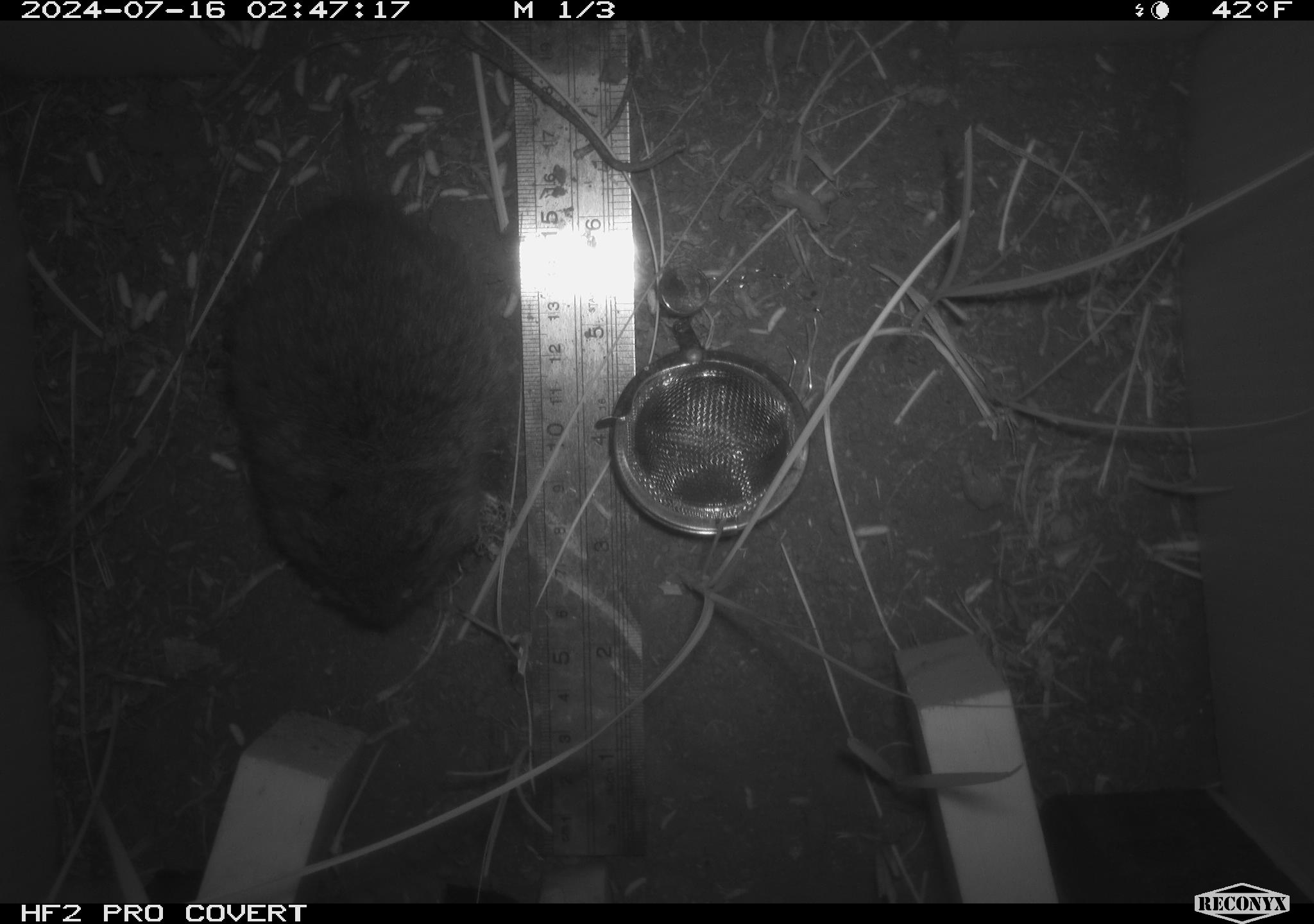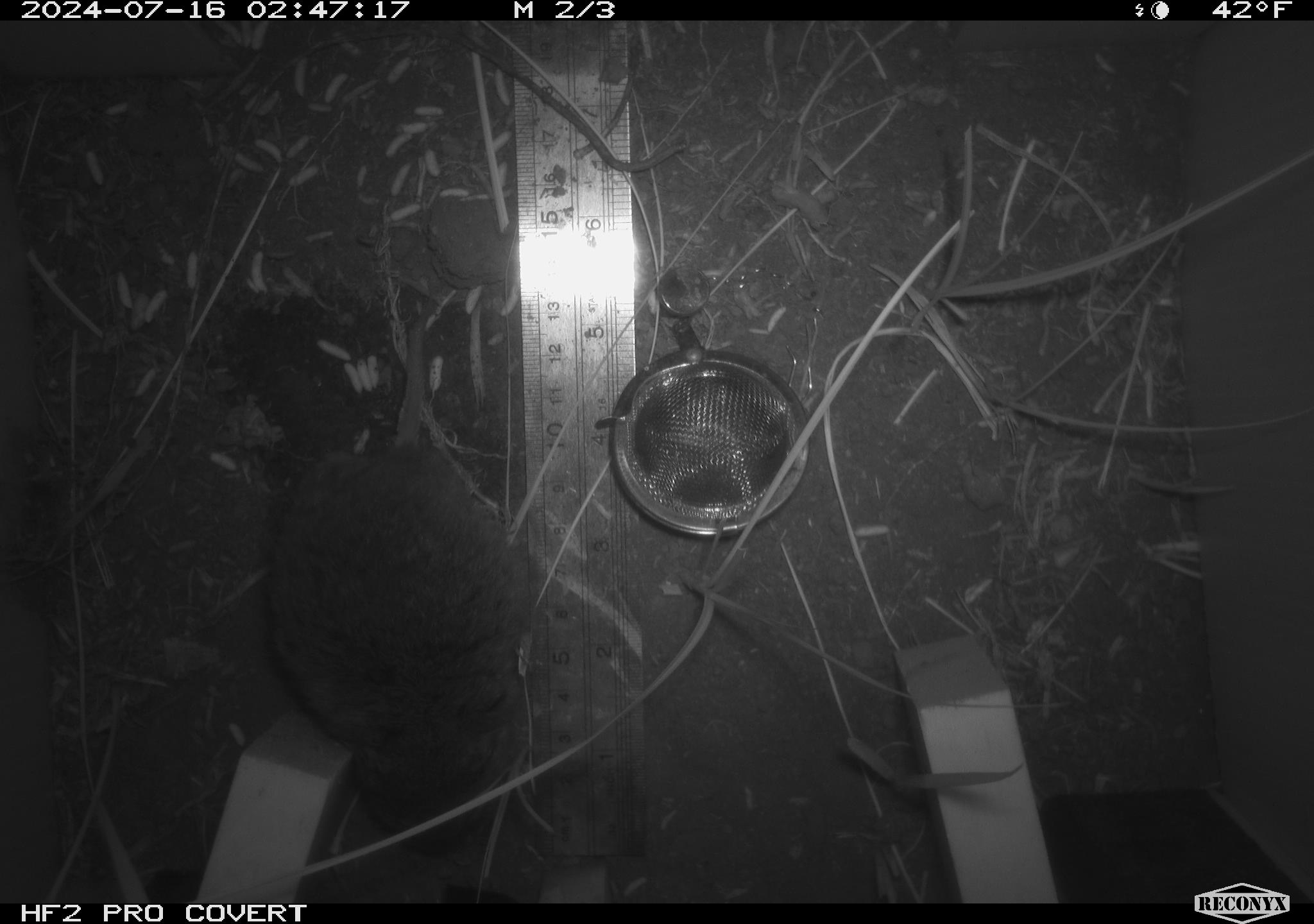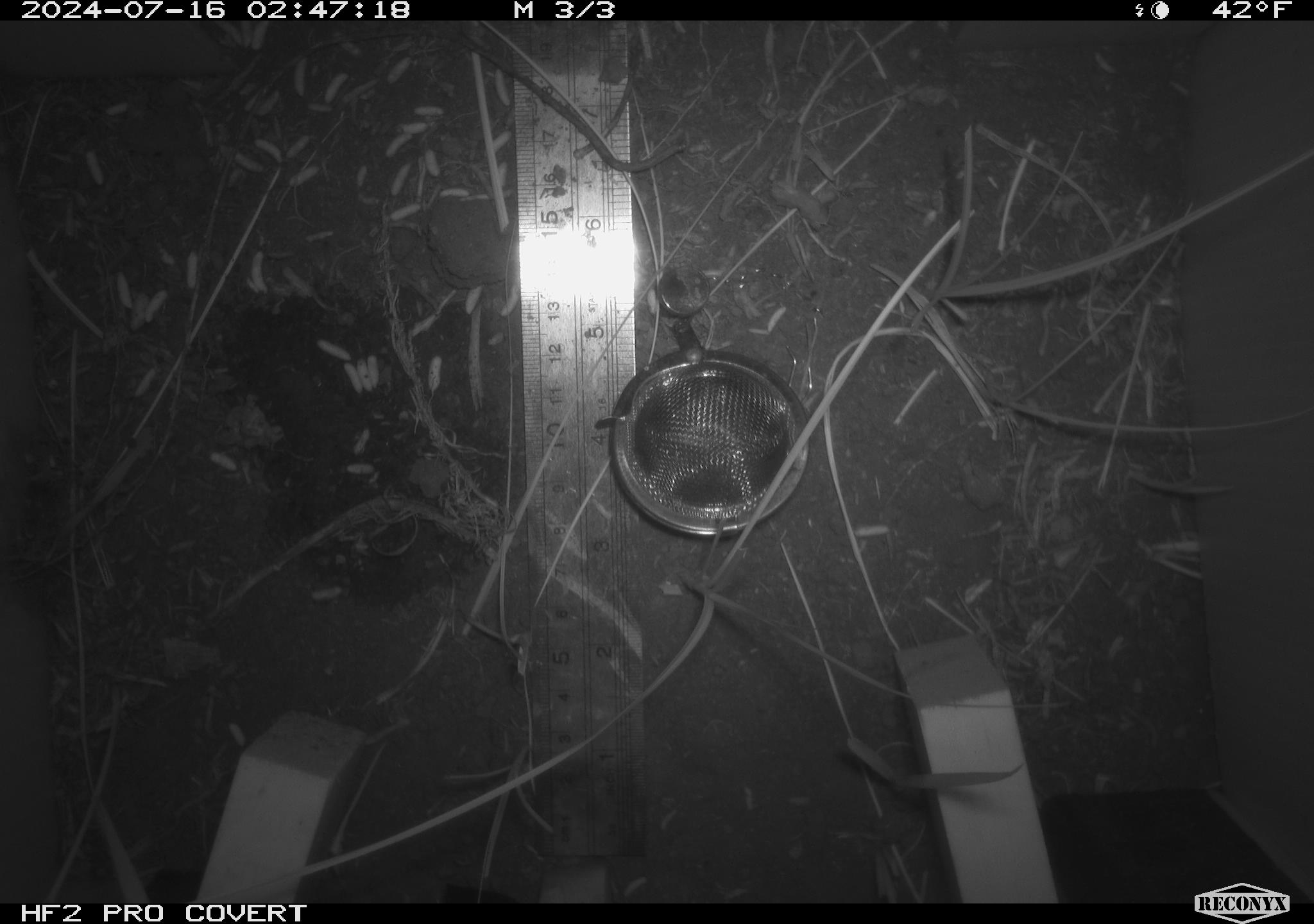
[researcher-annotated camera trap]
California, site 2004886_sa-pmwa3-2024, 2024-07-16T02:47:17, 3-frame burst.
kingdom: Animalia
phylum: Chordata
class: Mammalia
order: Rodentia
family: Cricetidae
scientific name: Arvicolinae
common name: voles, lemmings, and muskrats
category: arvicolinae subfamily